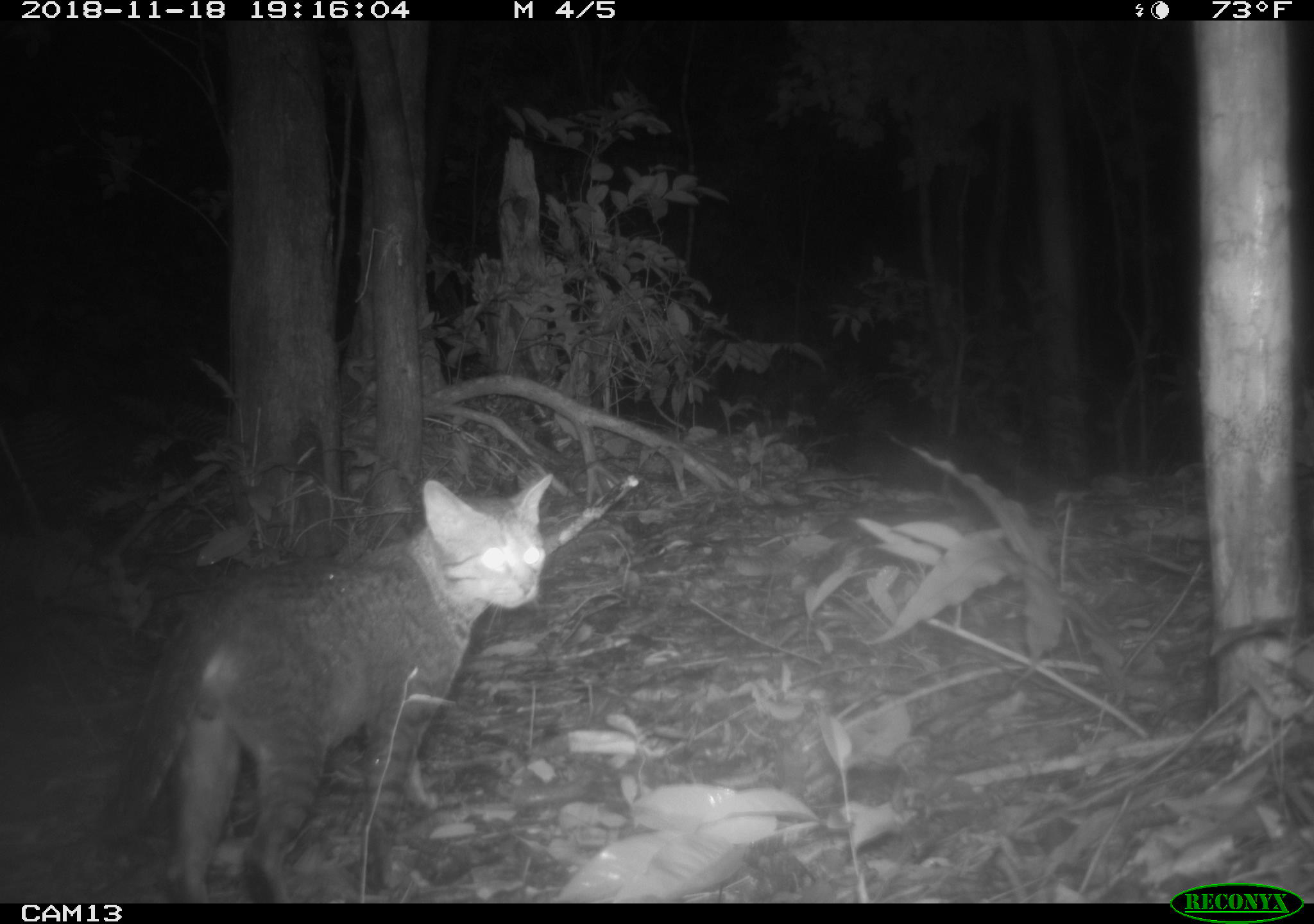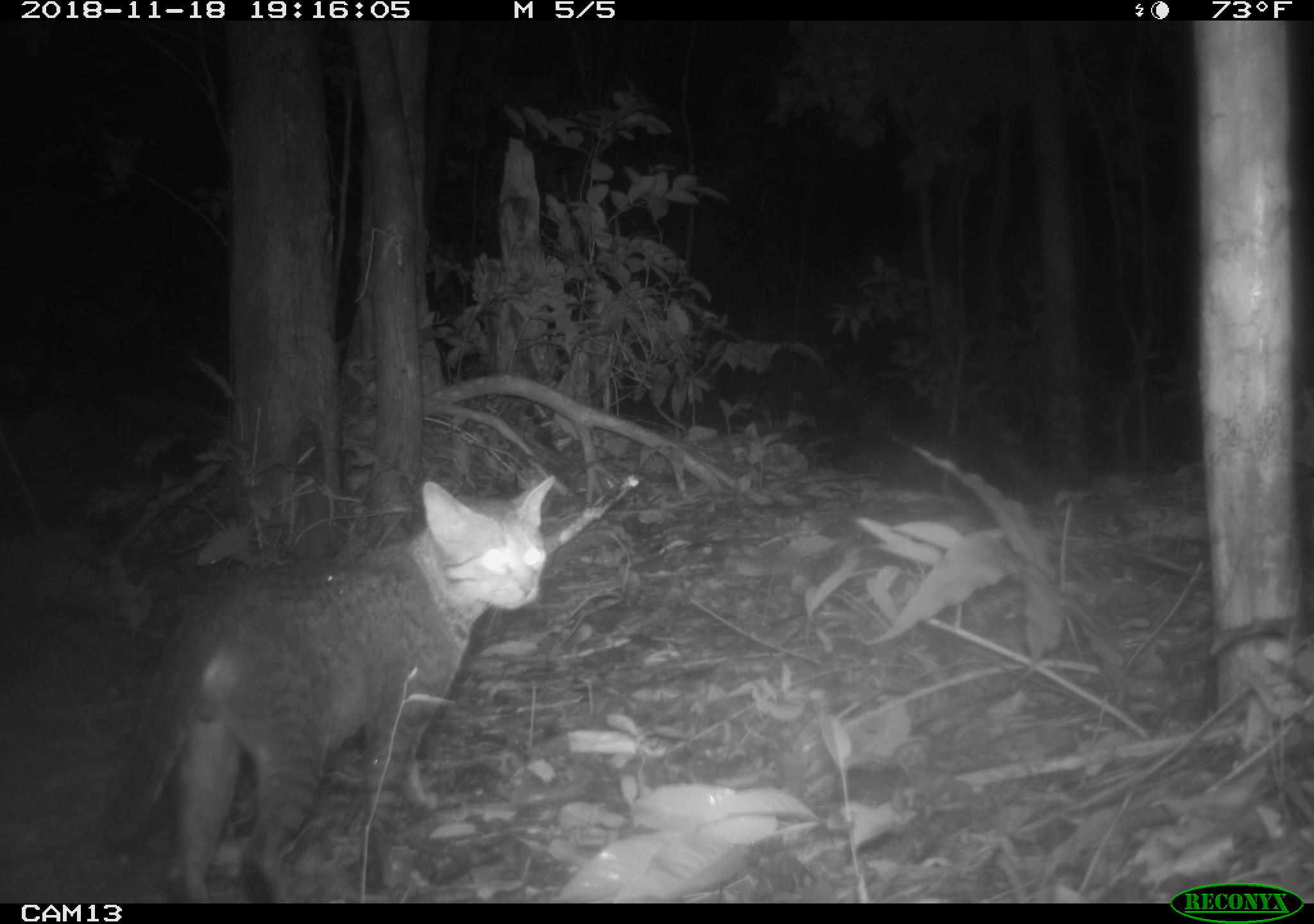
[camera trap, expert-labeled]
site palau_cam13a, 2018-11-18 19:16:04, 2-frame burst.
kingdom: Animalia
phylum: Chordata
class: Mammalia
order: Carnivora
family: Felidae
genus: Felis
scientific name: Felis catus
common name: cat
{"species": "cat (Felis catus)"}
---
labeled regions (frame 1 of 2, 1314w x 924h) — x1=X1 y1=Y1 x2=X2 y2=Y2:
cat: x1=96 y1=466 x2=551 y2=902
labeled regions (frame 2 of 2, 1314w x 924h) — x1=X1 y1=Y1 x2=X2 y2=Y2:
cat: x1=125 y1=470 x2=552 y2=903